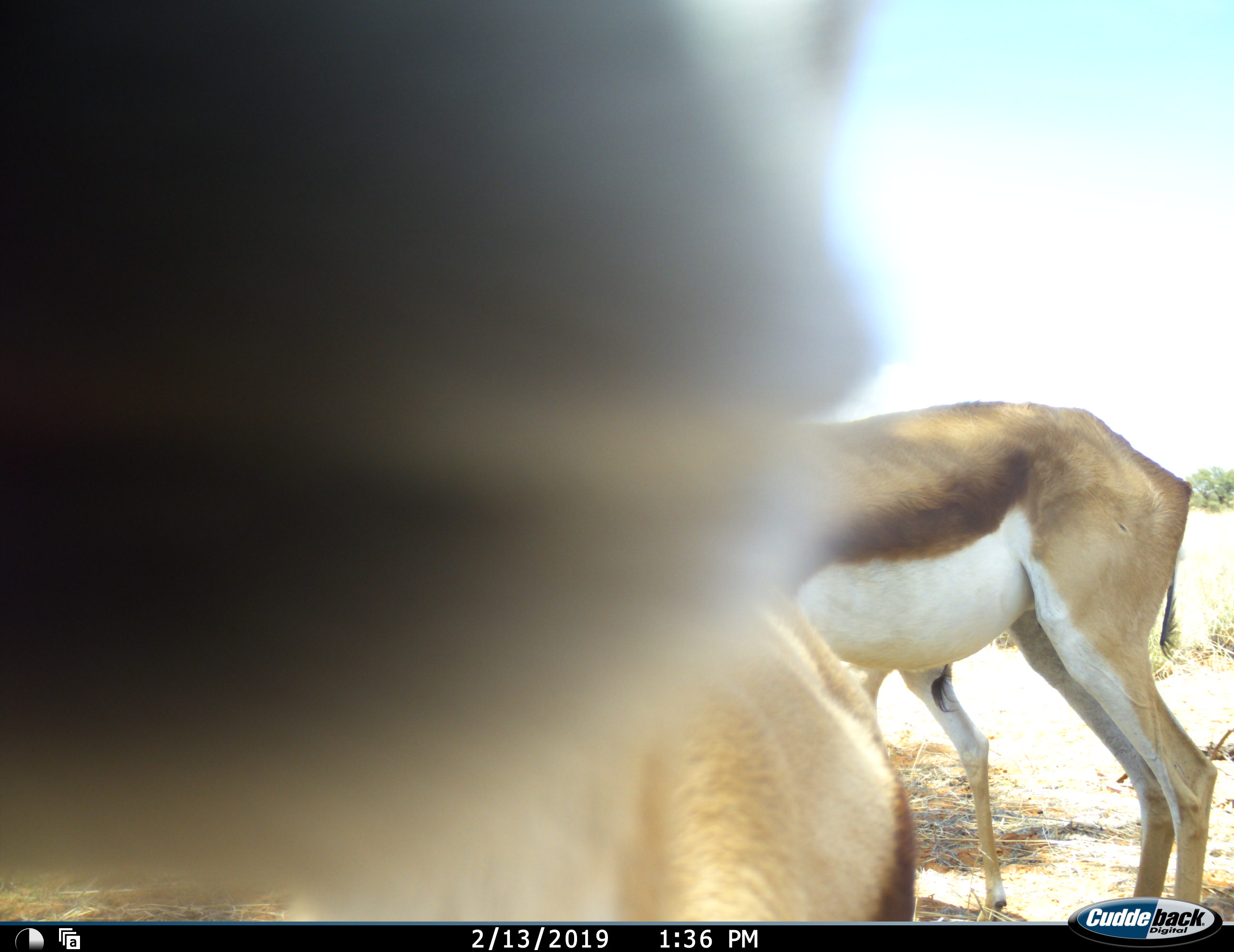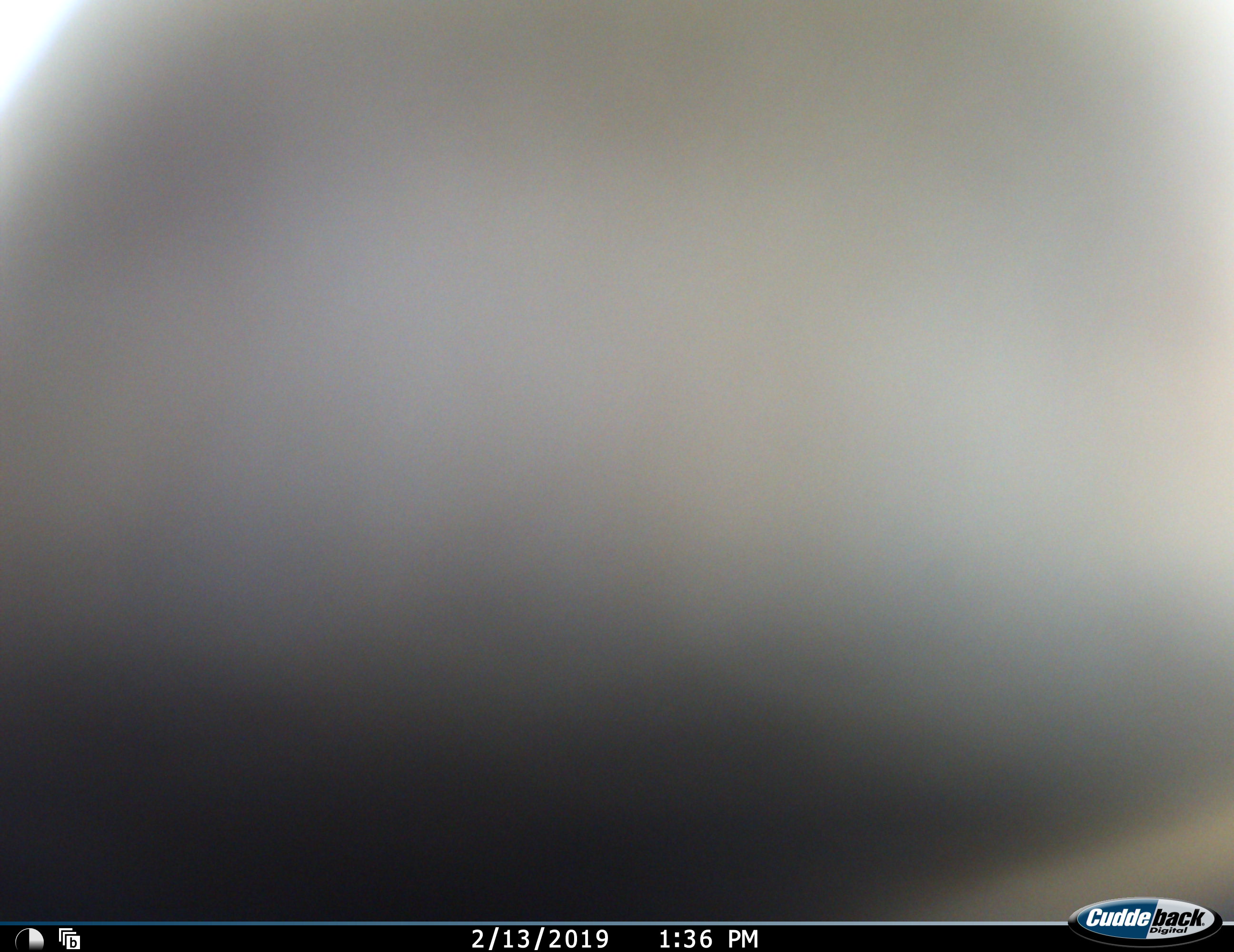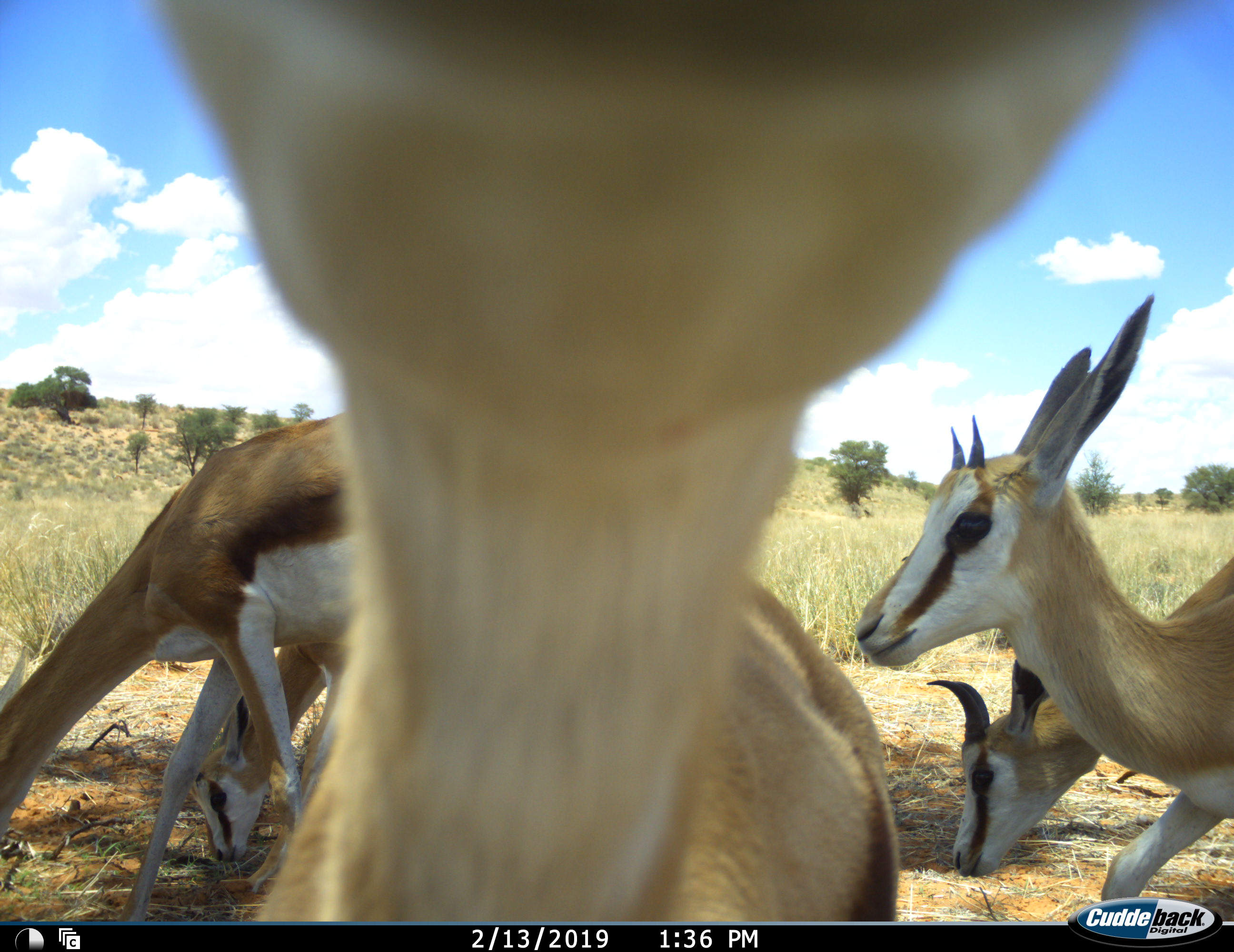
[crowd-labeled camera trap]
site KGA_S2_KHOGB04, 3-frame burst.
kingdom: Animalia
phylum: Chordata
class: Mammalia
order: Artiodactyla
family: Bovidae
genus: Antidorcas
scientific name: Antidorcas marsupialis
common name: springbok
Springbok (Antidorcas marsupialis), count 5. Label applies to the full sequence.